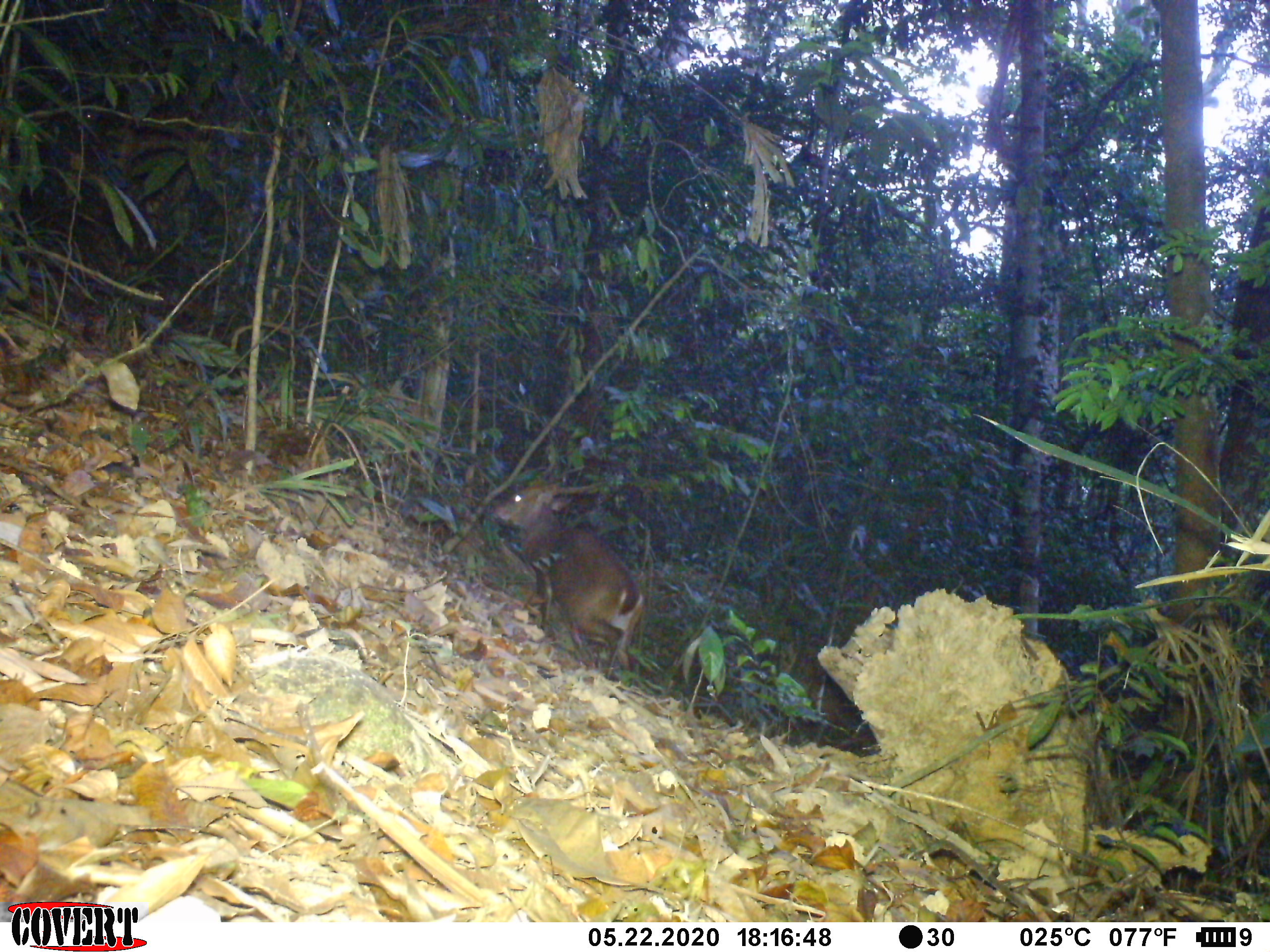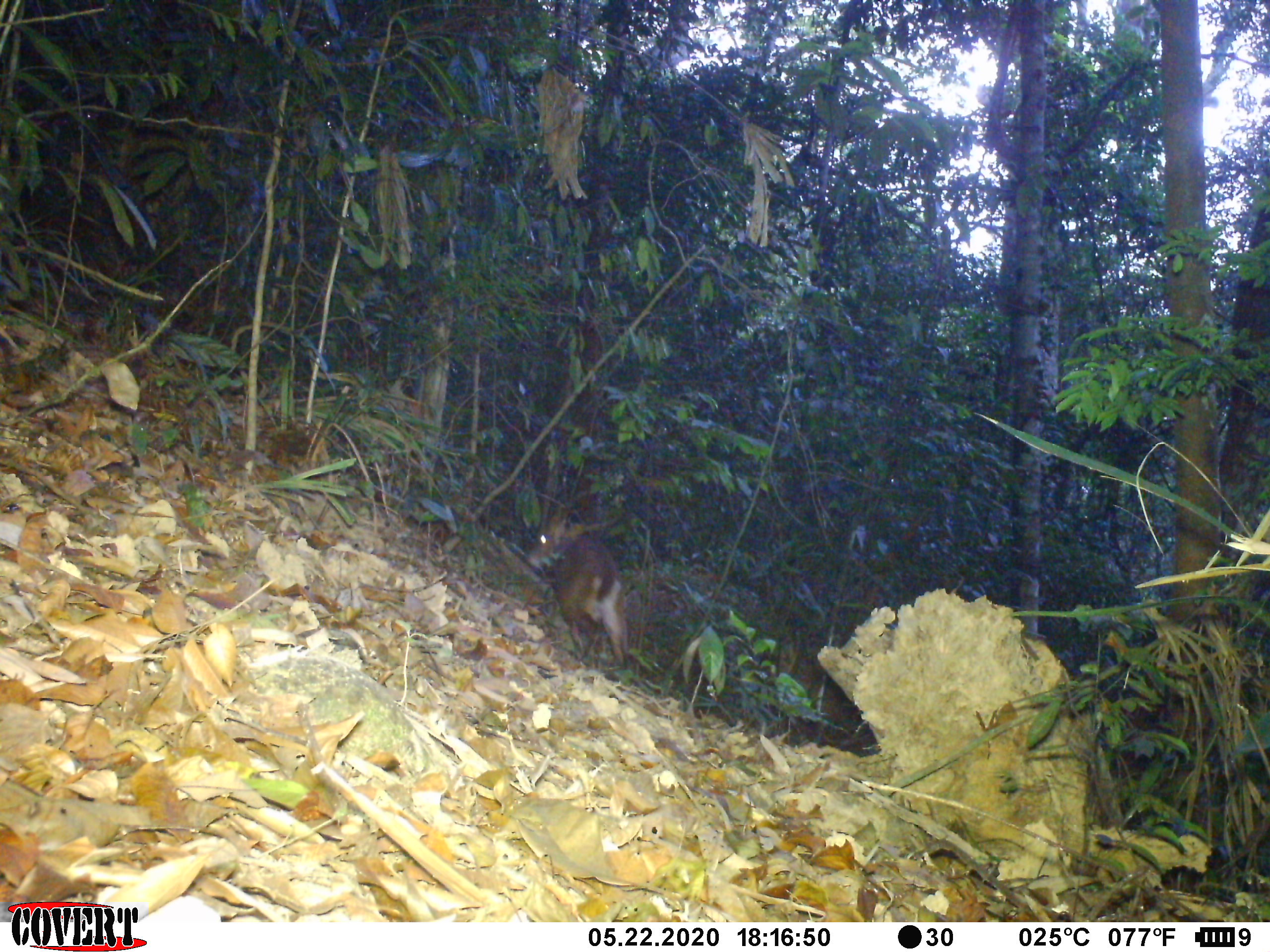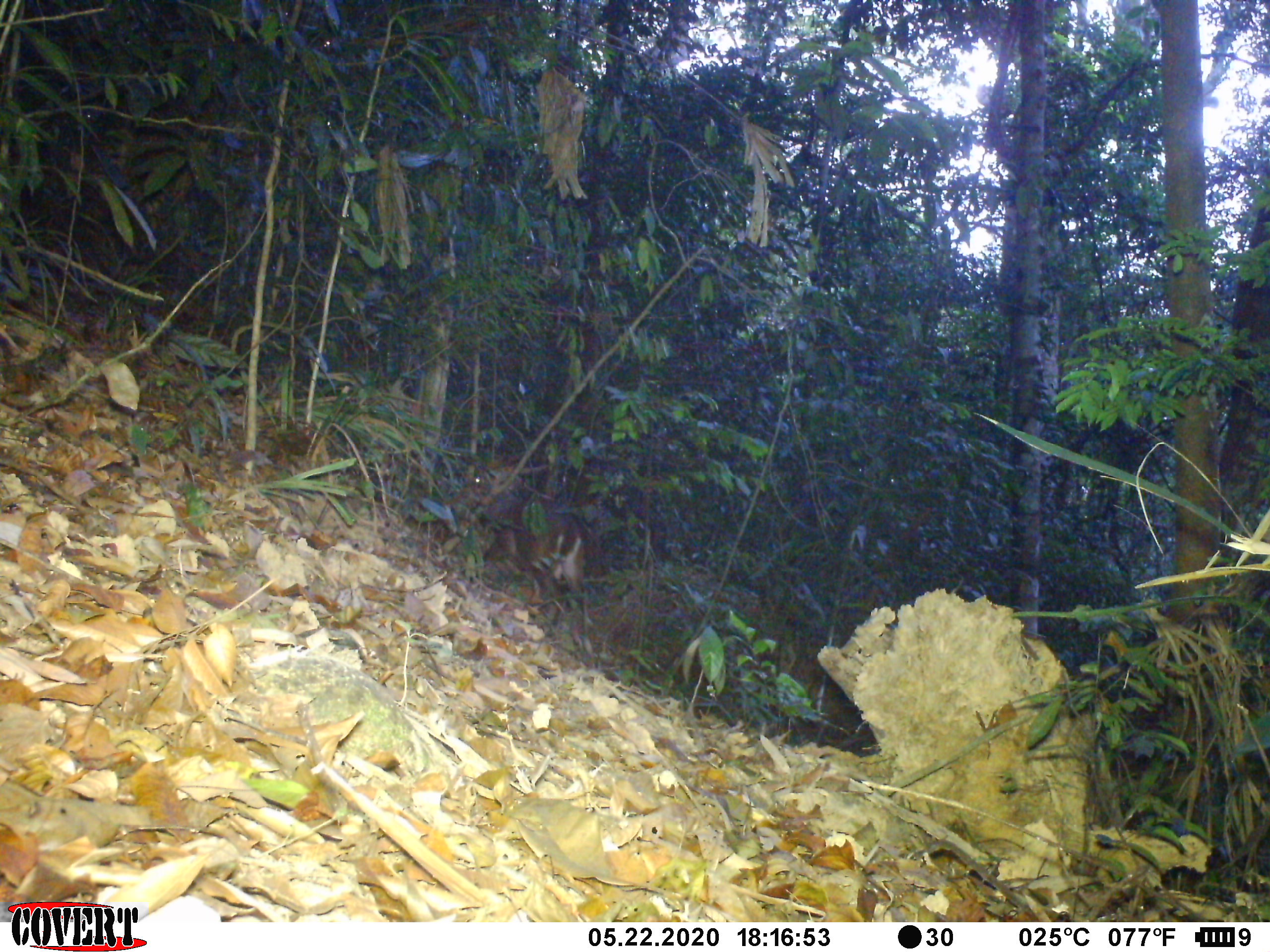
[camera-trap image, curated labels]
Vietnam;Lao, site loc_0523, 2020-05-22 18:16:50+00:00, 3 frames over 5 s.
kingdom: Animalia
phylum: Chordata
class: Mammalia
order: Artiodactyla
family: Cervidae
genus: Muntiacus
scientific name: Muntiacus vuquangensis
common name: large-antlered muntjac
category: large antlered muntjac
Large antlered muntjac (large-antlered muntjac) (Muntiacus vuquangensis). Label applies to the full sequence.